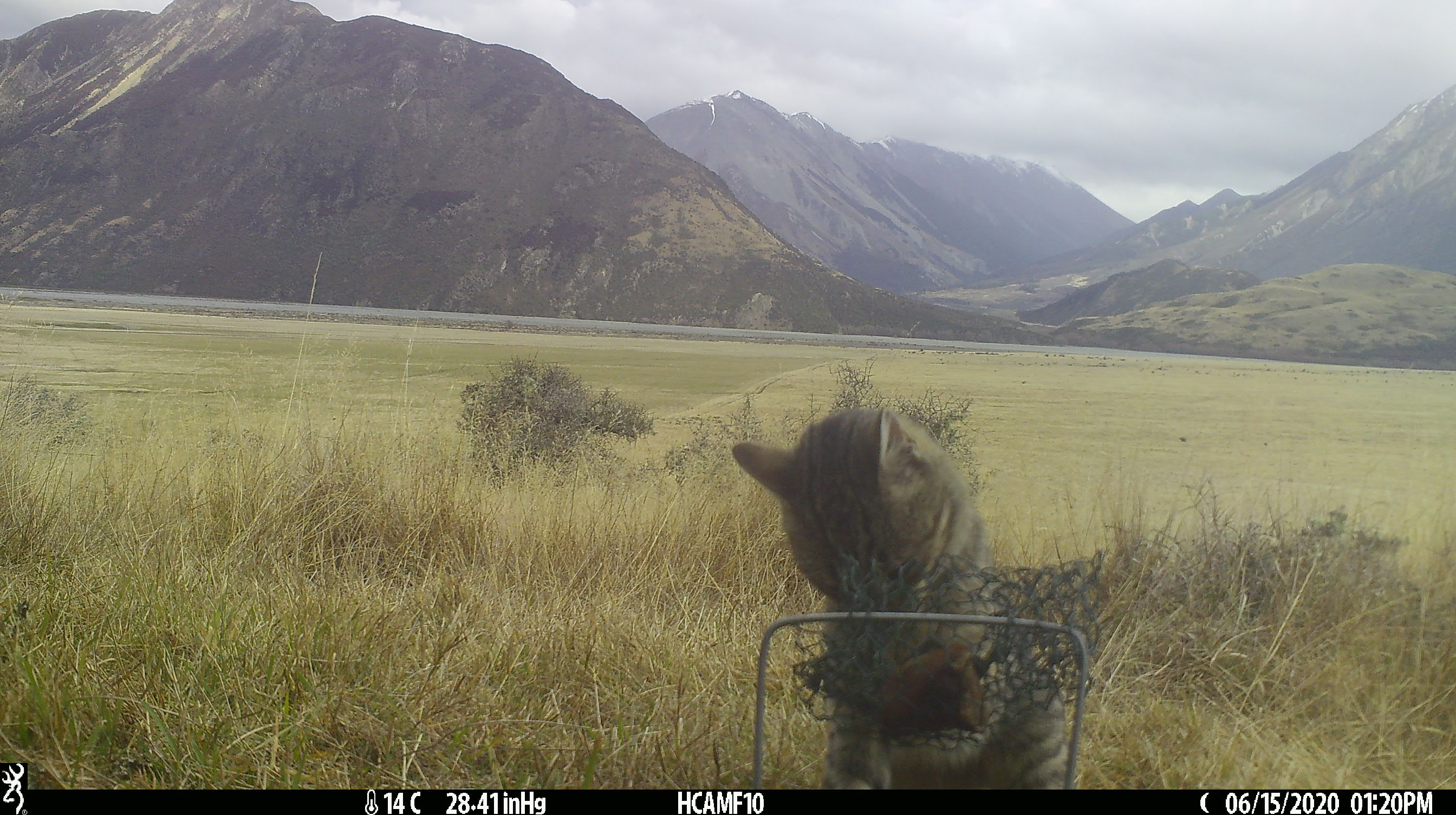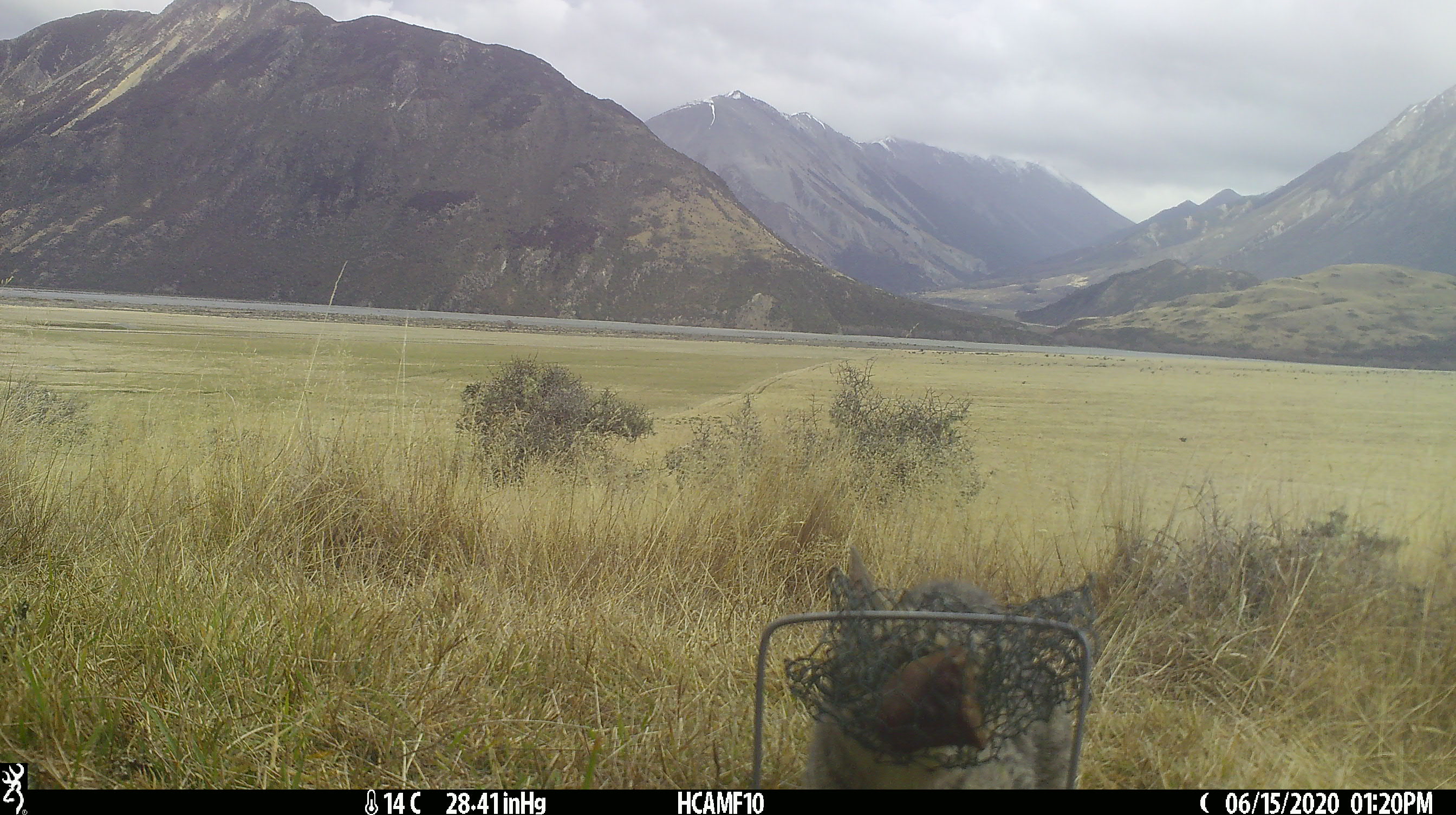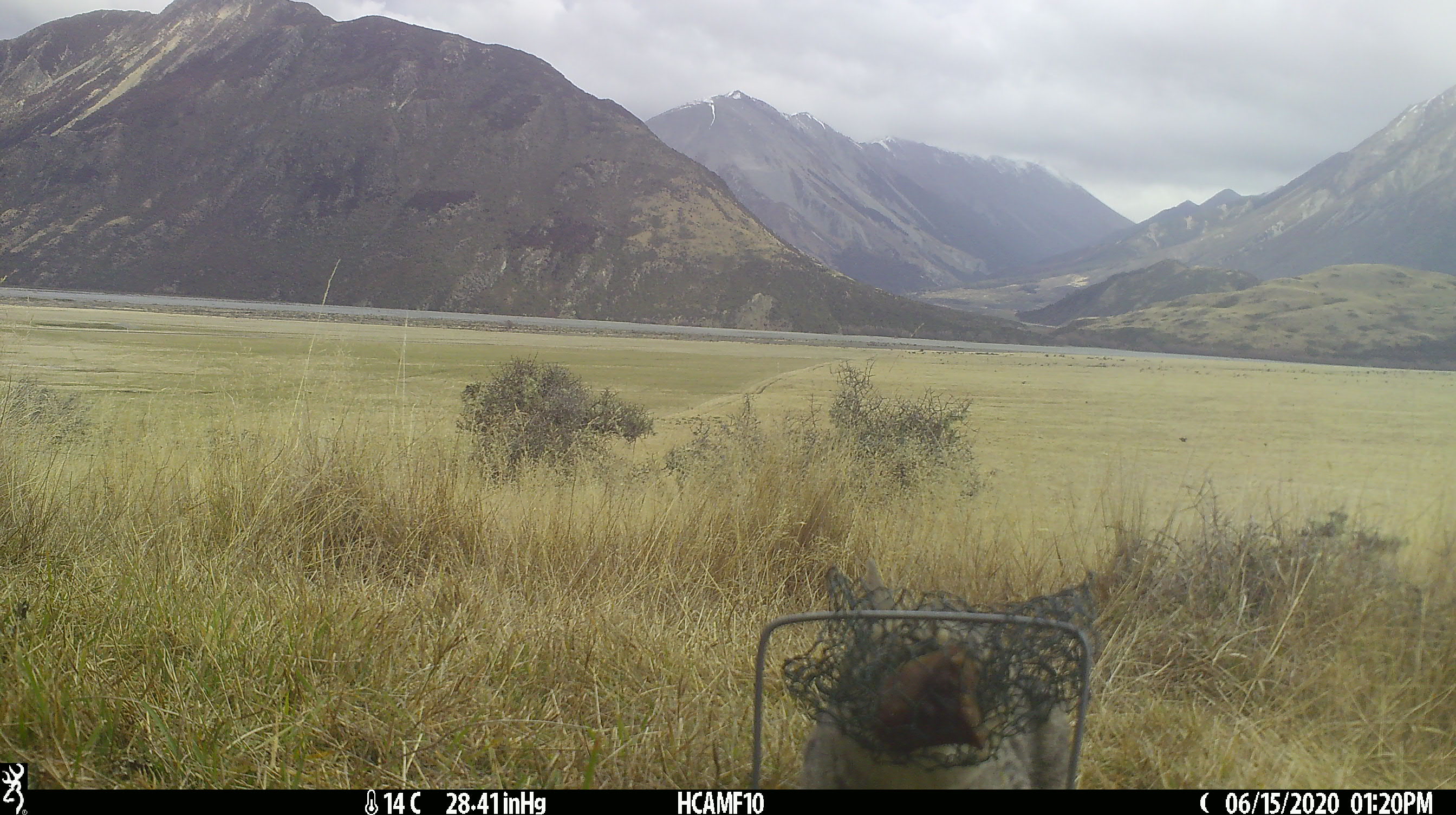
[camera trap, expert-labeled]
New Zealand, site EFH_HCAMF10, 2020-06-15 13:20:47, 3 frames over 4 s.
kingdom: Animalia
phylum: Chordata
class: Mammalia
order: Carnivora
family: Felidae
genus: Felis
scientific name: Felis catus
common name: domestic cat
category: cat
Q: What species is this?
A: Cat (domestic cat) (Felis catus).